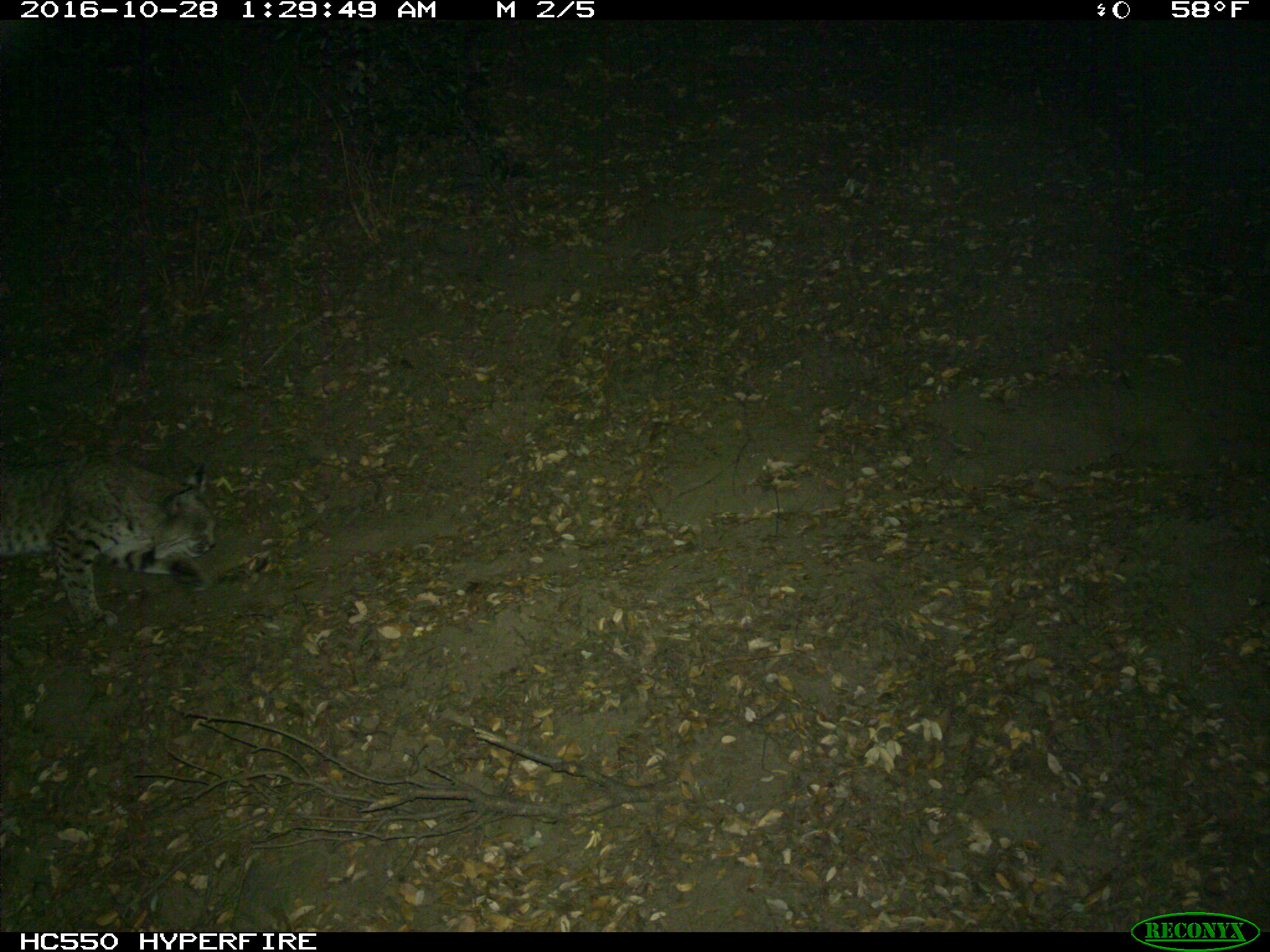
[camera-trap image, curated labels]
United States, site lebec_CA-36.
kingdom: Animalia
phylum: Chordata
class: Mammalia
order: Carnivora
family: Felidae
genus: Lynx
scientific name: Lynx rufus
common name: bobcat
Lynx rufus (bobcat).